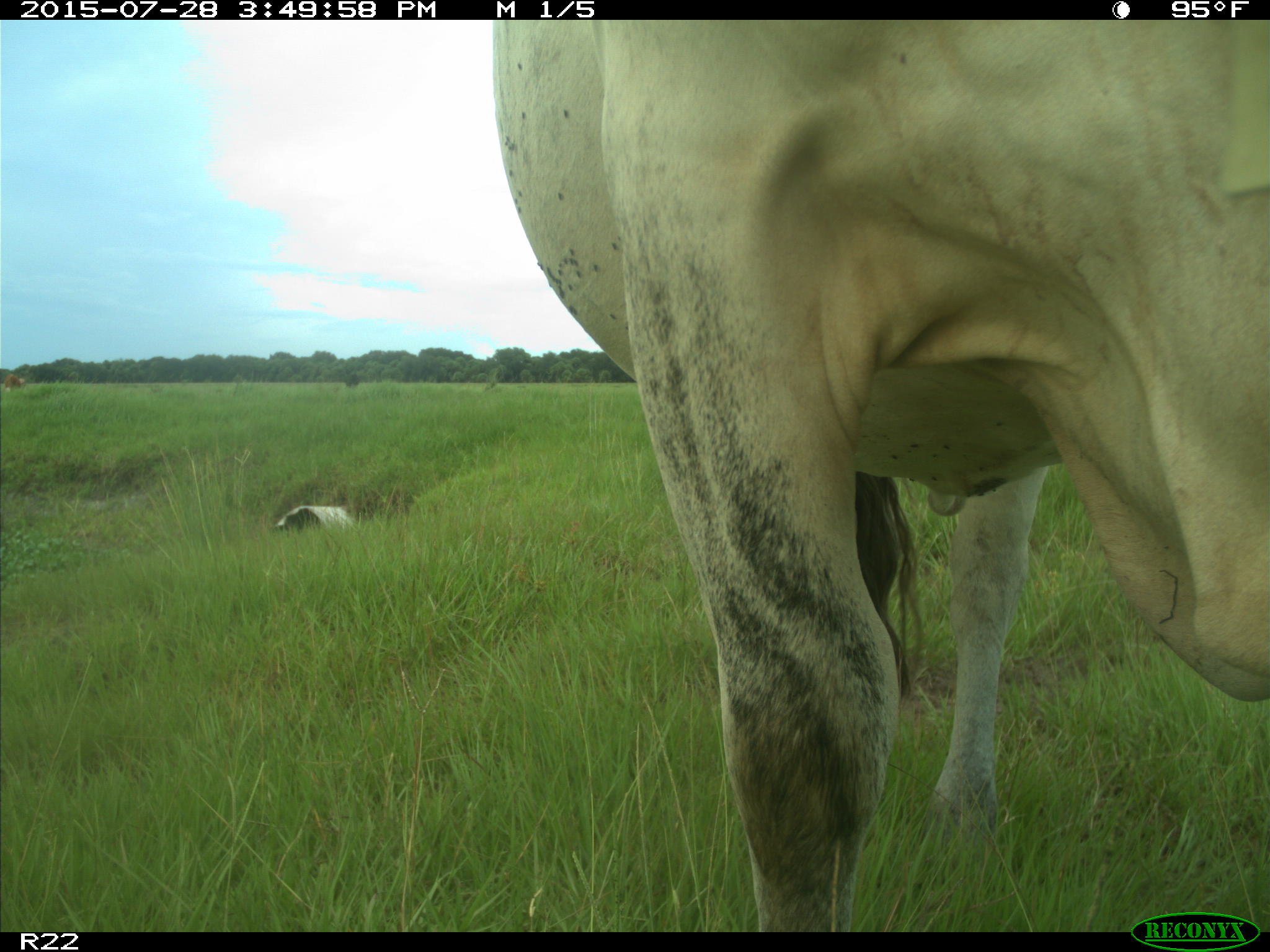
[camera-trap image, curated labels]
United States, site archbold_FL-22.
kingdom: Animalia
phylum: Chordata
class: Mammalia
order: Artiodactyla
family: Bovidae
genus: Bos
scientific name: Bos taurus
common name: domestic cow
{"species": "Bos taurus (domestic cow)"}